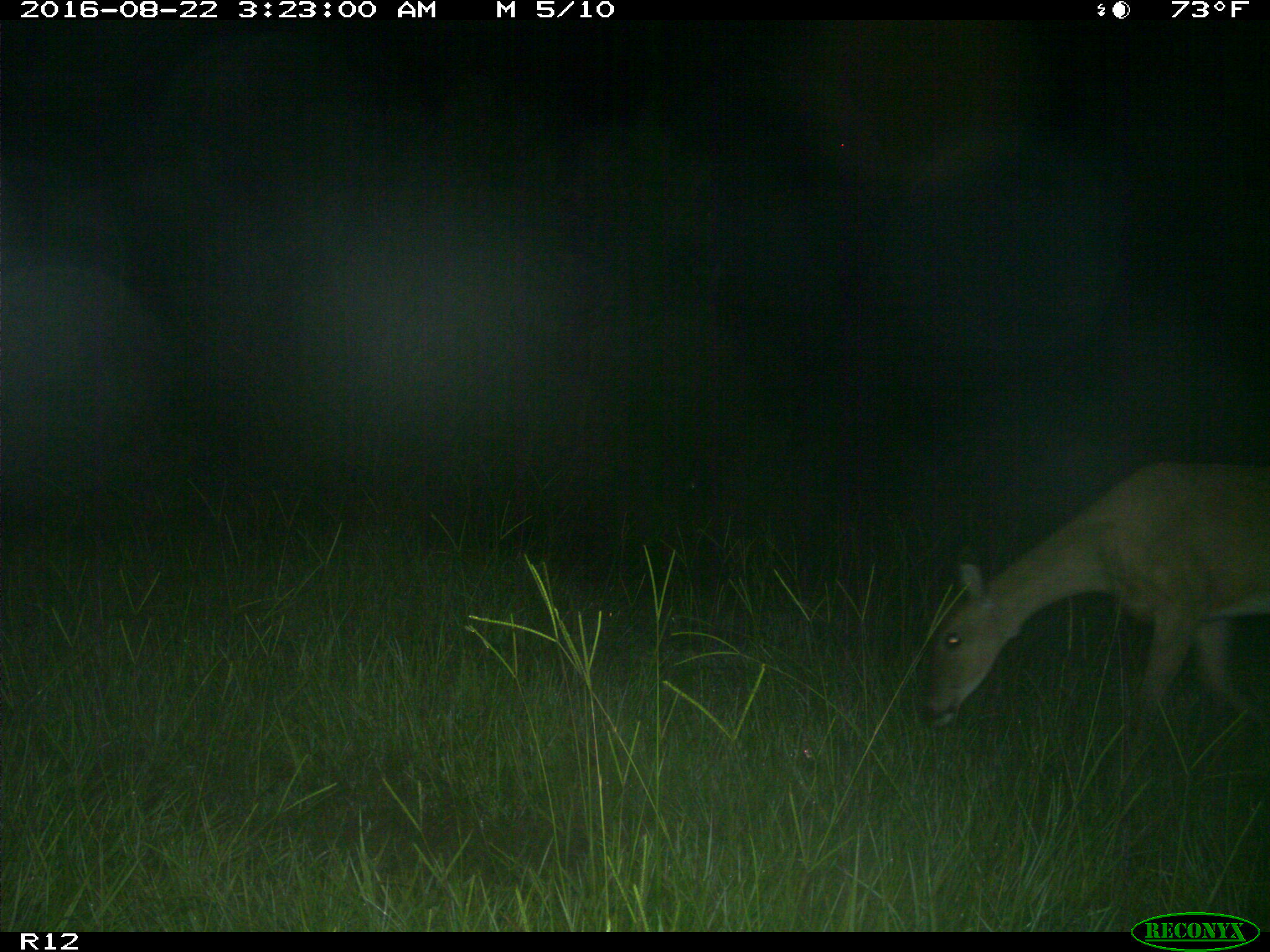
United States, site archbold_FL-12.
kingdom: Animalia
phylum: Chordata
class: Mammalia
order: Artiodactyla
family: Cervidae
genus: Odocoileus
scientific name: Odocoileus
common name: deer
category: unidentified deer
Unidentified deer (deer) (Odocoileus).